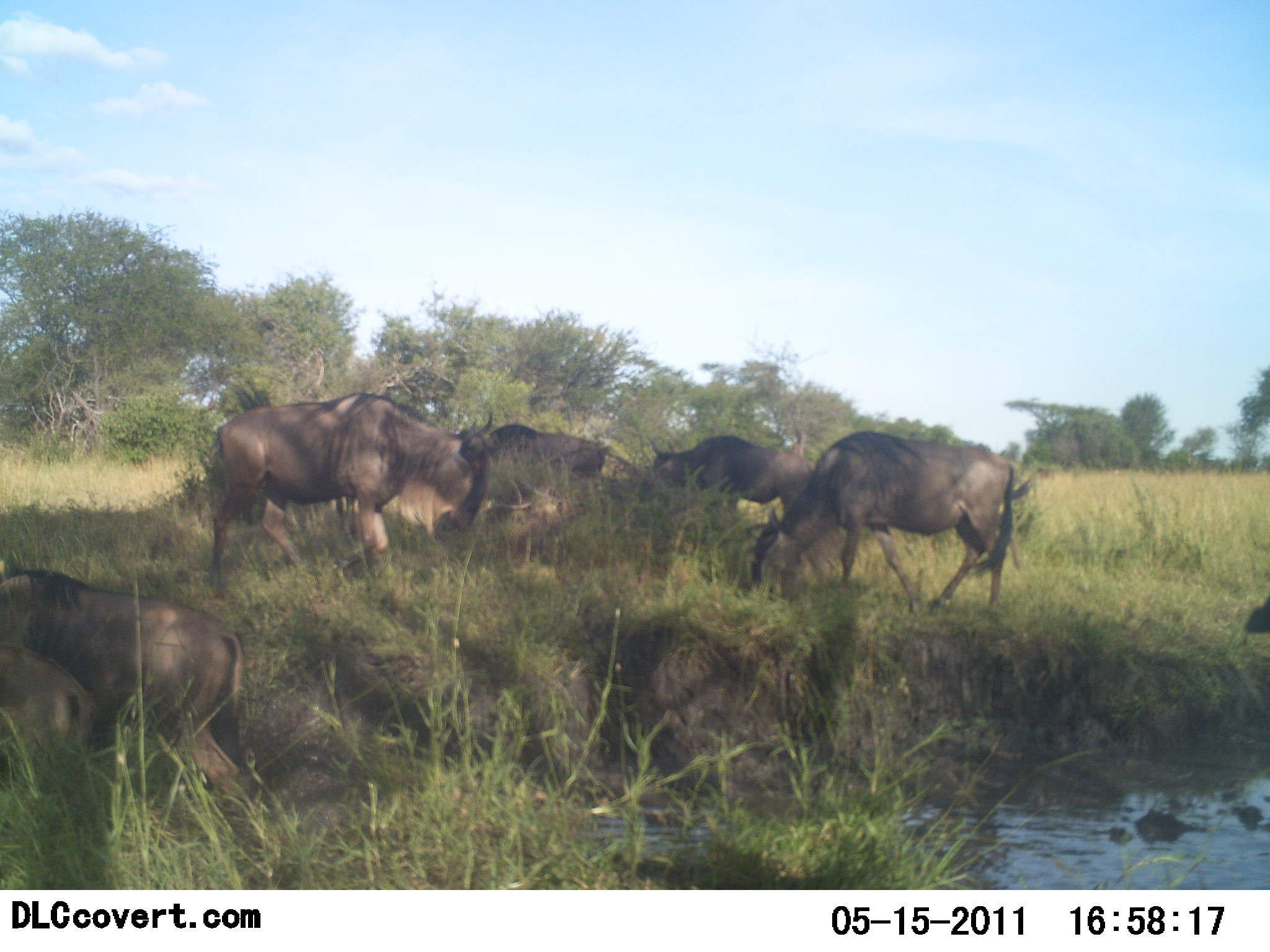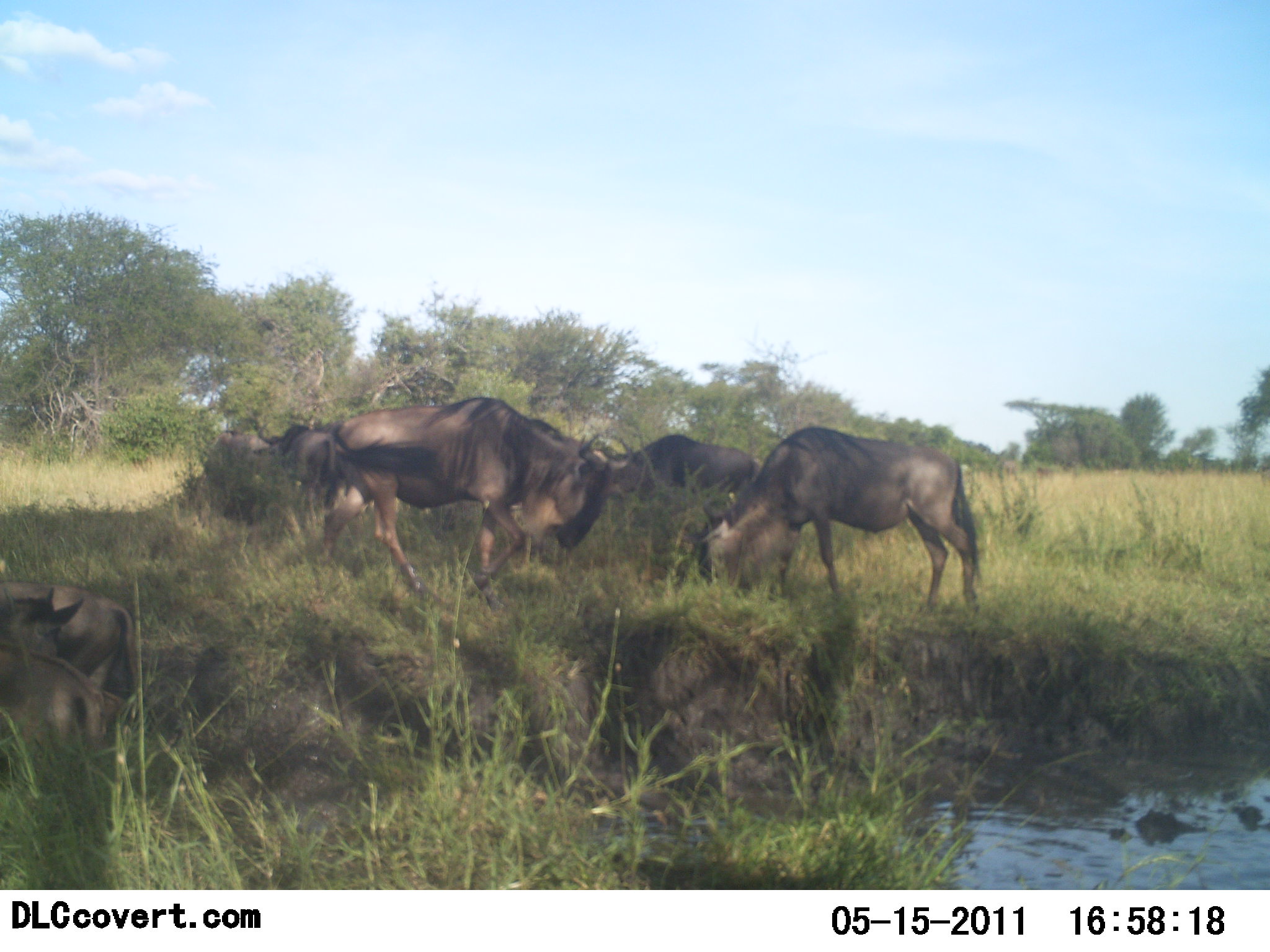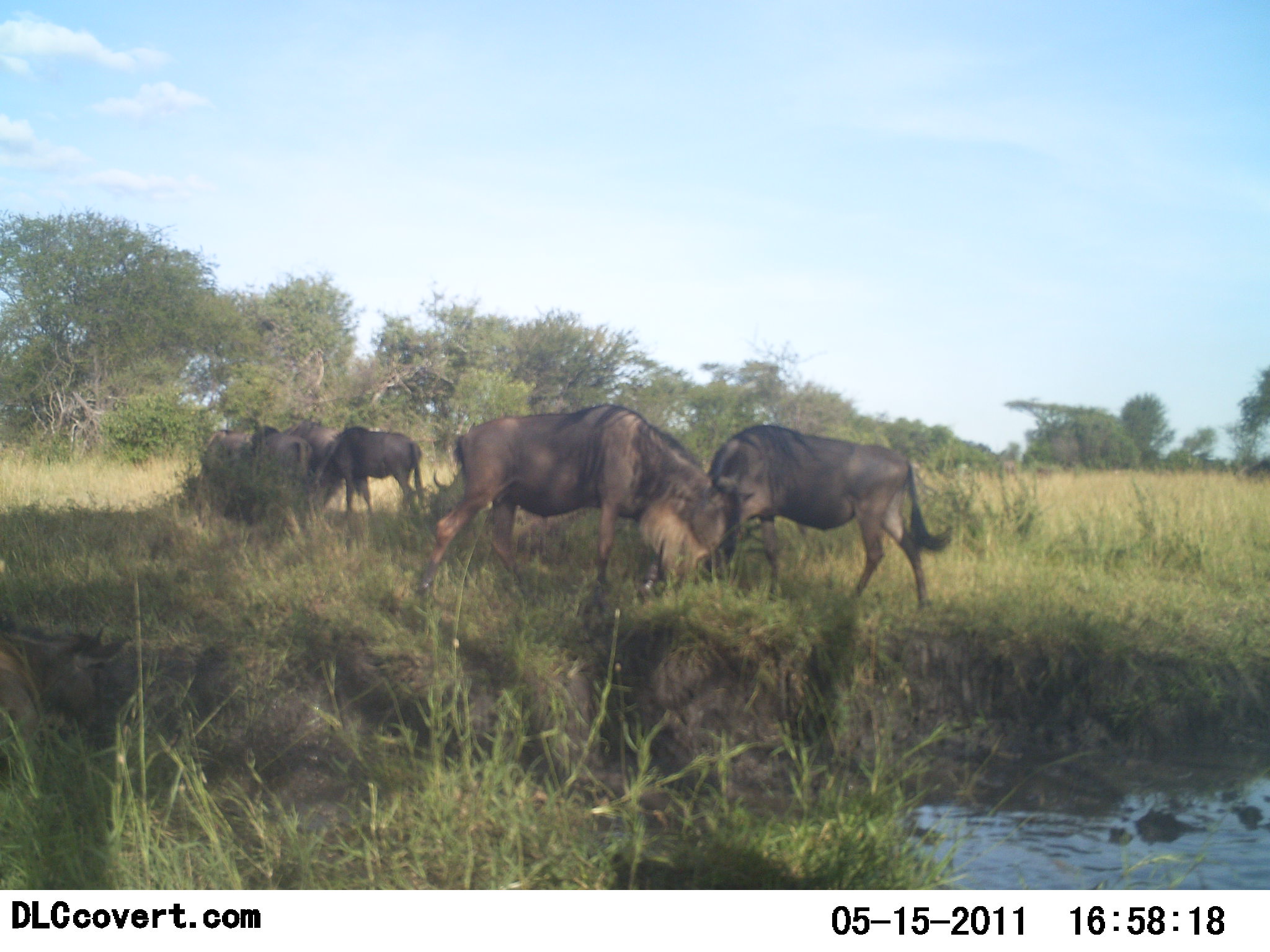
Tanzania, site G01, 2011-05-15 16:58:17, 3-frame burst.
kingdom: Animalia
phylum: Chordata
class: Mammalia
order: Artiodactyla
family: Bovidae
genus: Connochaetes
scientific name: Connochaetes taurinus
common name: blue wildebeest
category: wildebeest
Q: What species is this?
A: Wildebeest (blue wildebeest) (Connochaetes taurinus).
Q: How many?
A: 6.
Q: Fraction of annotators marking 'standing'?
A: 31%.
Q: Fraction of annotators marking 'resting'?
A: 0%.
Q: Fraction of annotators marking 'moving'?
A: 38%.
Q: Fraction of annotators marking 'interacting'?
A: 15%.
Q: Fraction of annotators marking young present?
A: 0%.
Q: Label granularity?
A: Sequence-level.